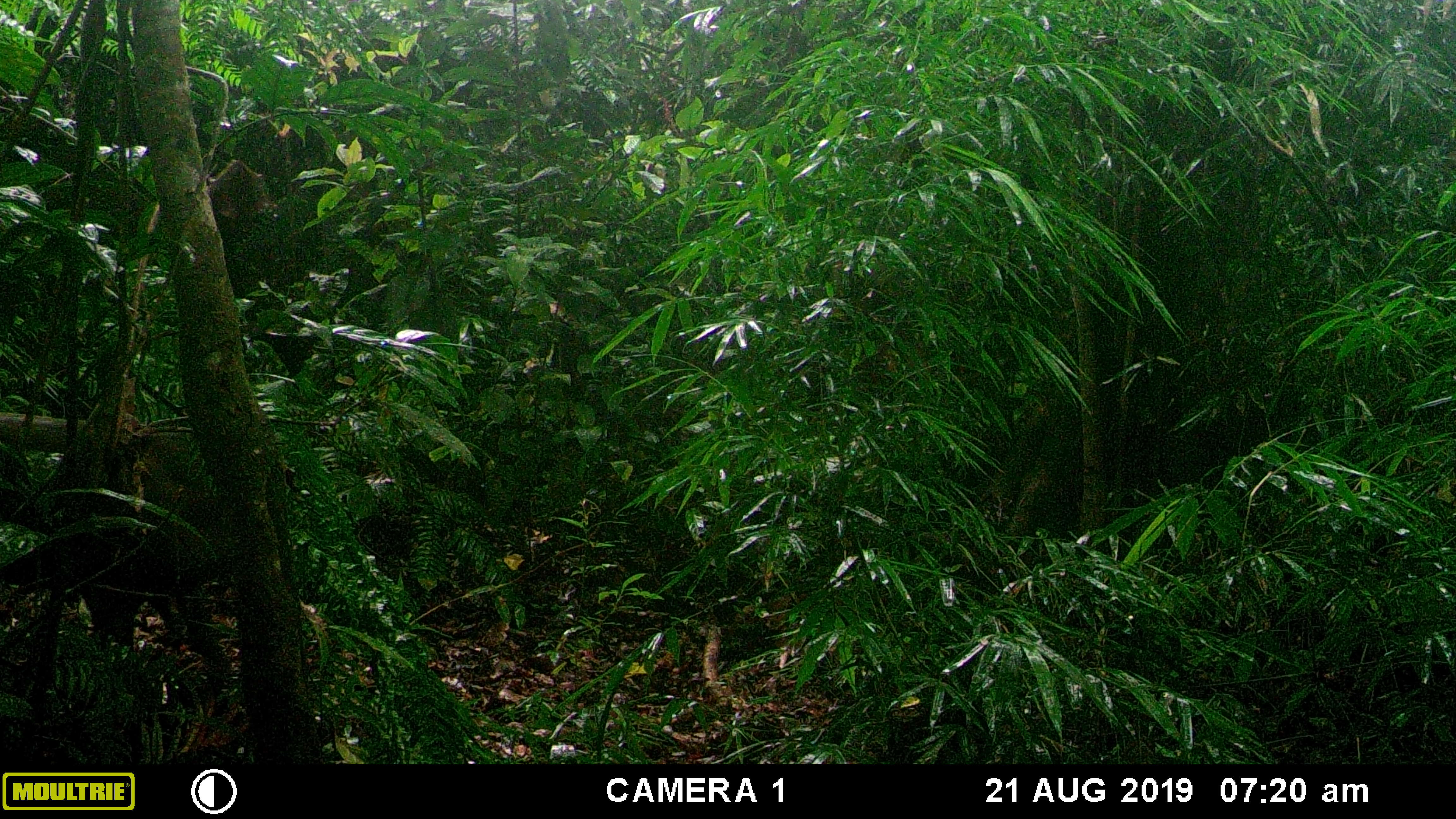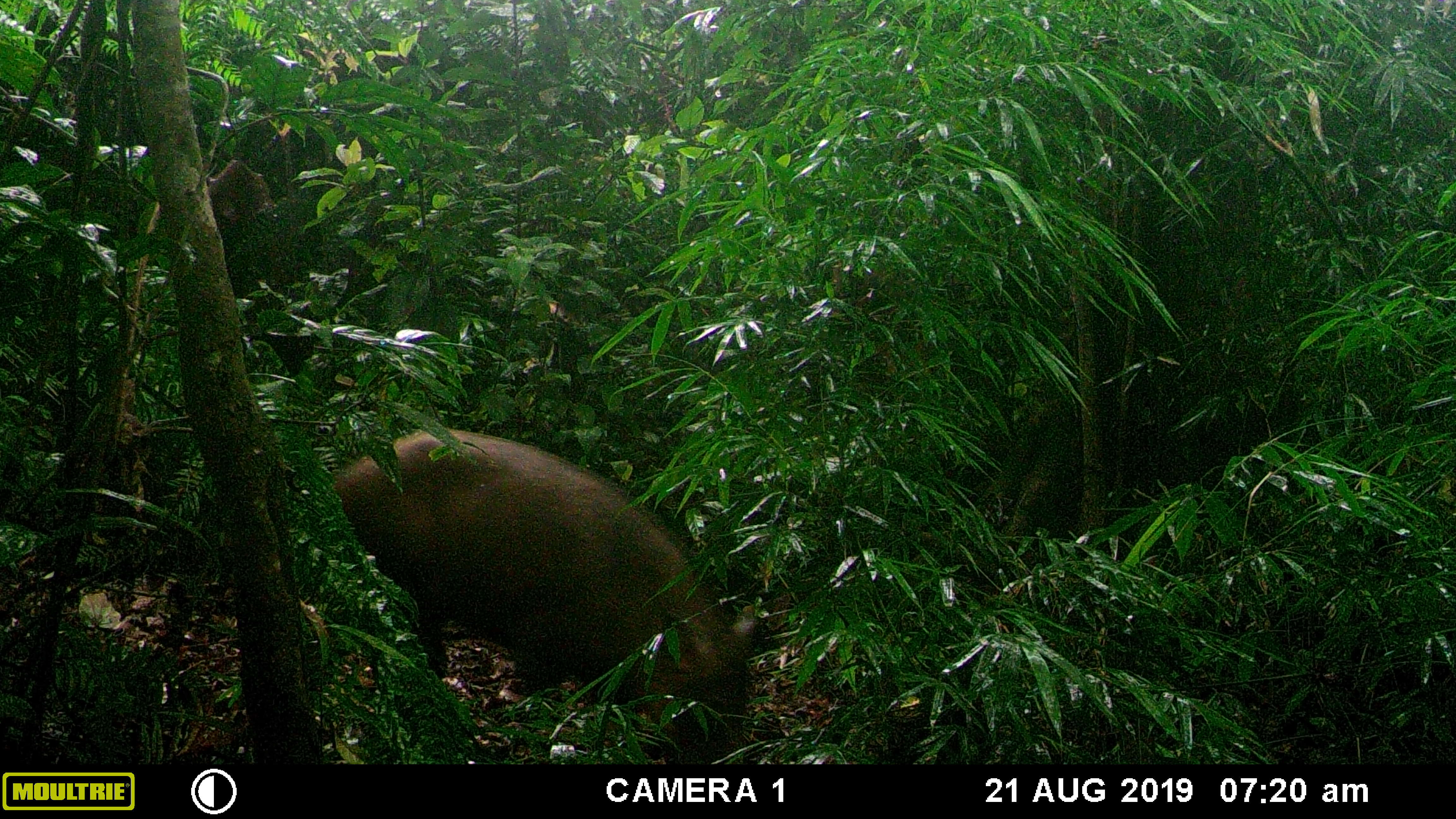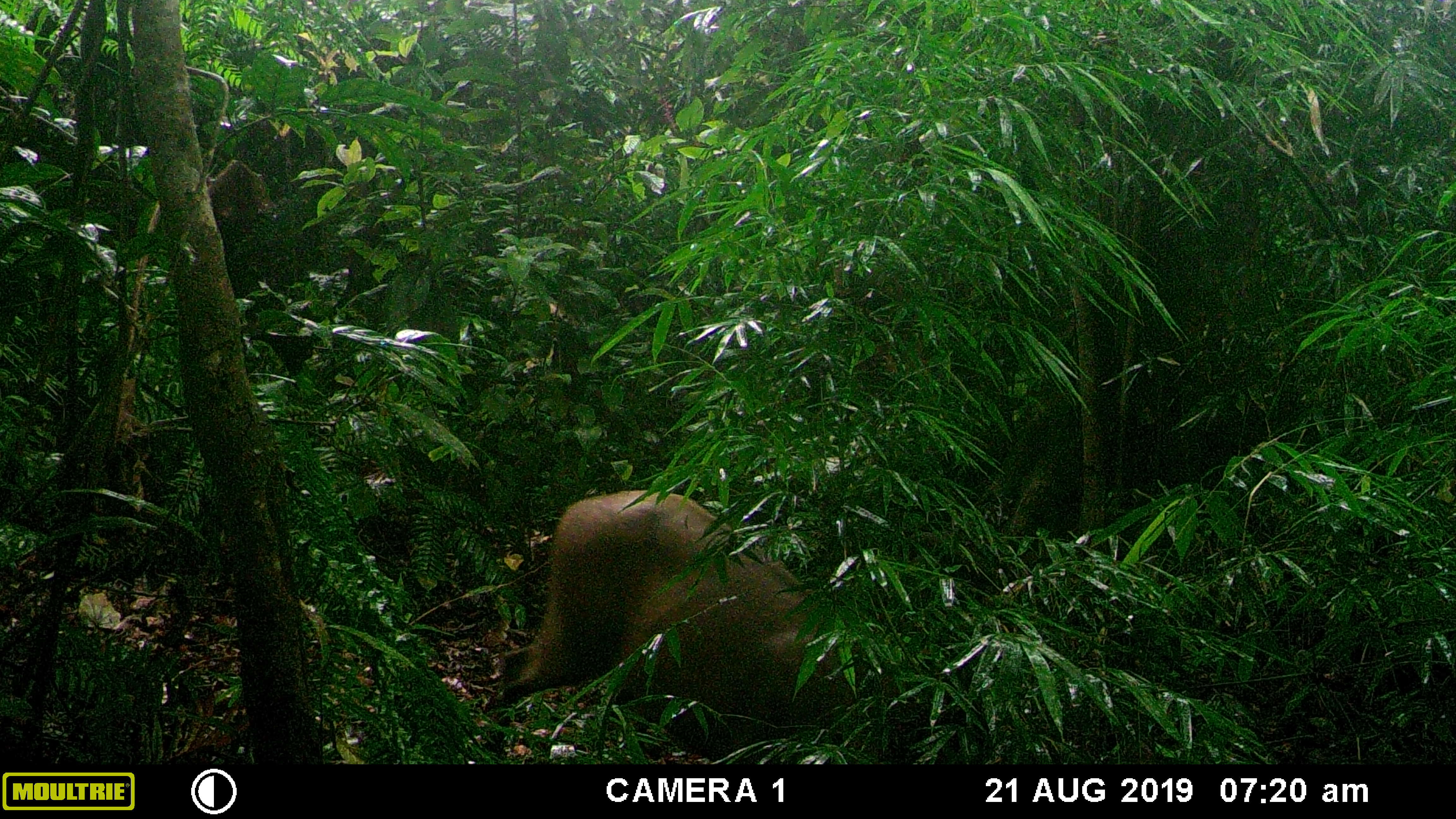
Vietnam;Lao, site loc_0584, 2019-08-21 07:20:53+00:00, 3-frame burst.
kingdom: Animalia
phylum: Chordata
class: Mammalia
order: Artiodactyla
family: Suidae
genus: Sus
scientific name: Sus scrofa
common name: eurasian wild pig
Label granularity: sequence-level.